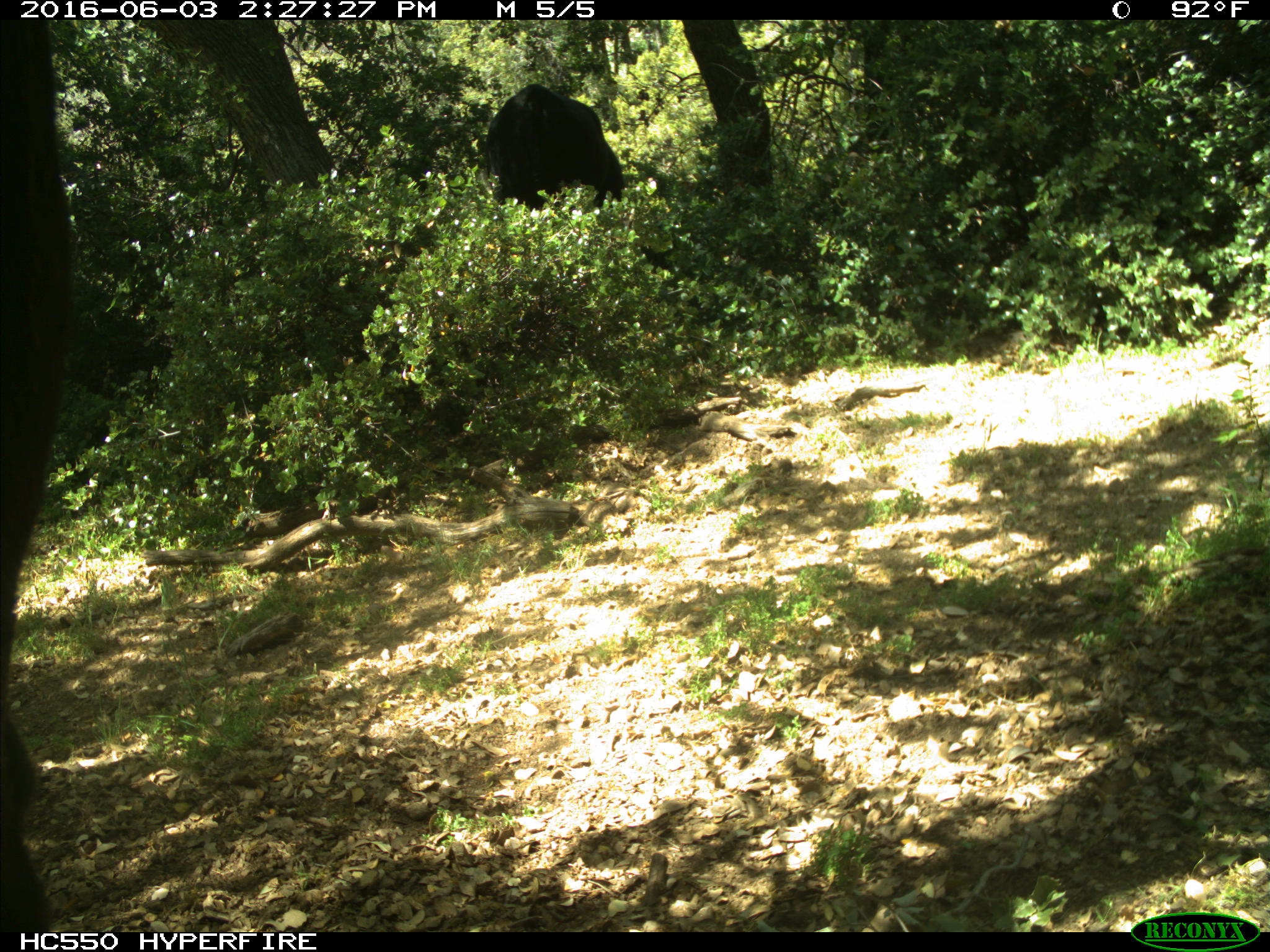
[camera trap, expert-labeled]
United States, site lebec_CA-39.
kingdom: Animalia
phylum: Chordata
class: Mammalia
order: Artiodactyla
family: Bovidae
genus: Bos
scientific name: Bos taurus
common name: domestic cow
Bos taurus (domestic cow).